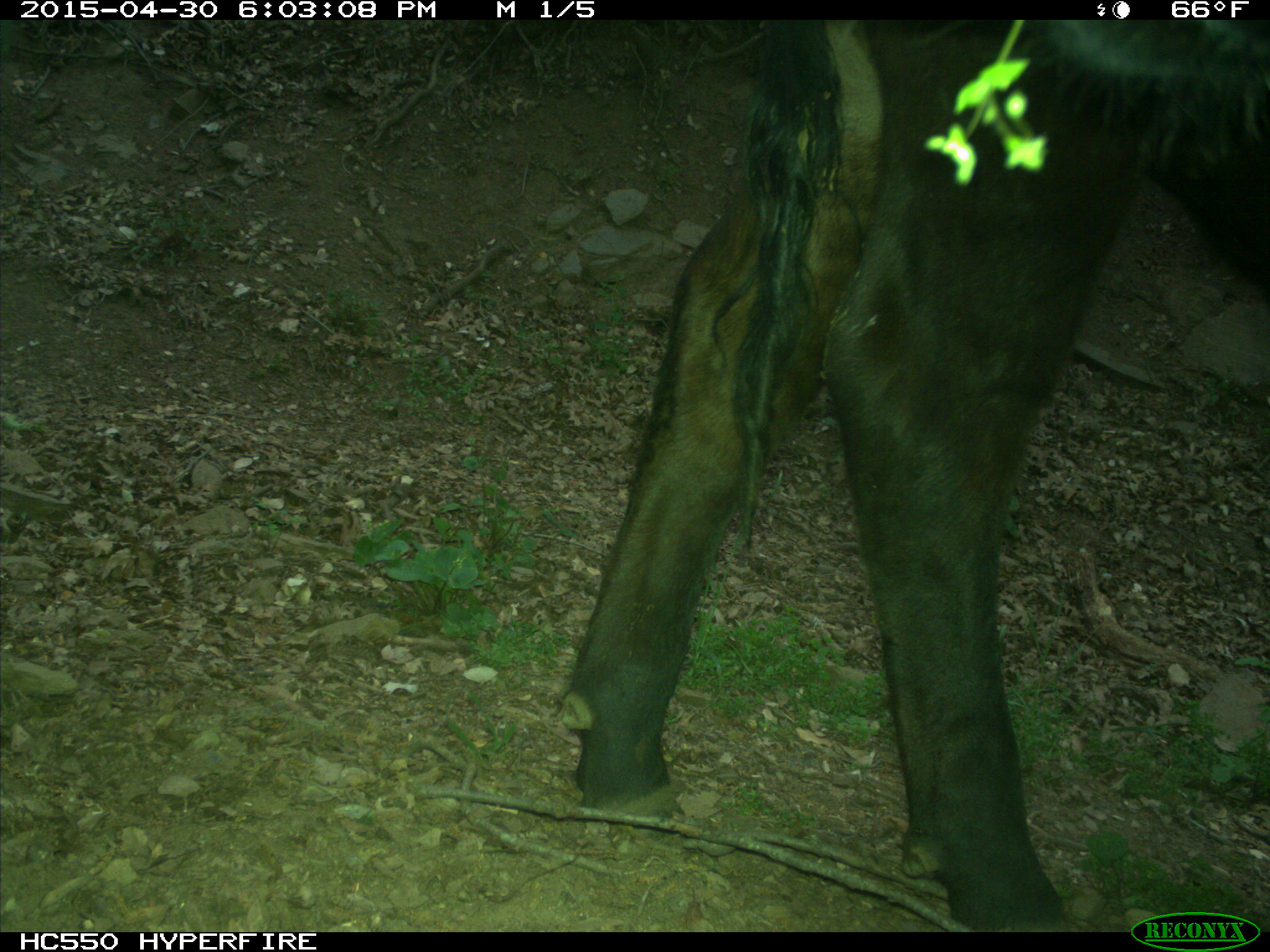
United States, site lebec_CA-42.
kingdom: Animalia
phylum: Chordata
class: Mammalia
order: Artiodactyla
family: Bovidae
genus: Bos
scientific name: Bos taurus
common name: domestic cow